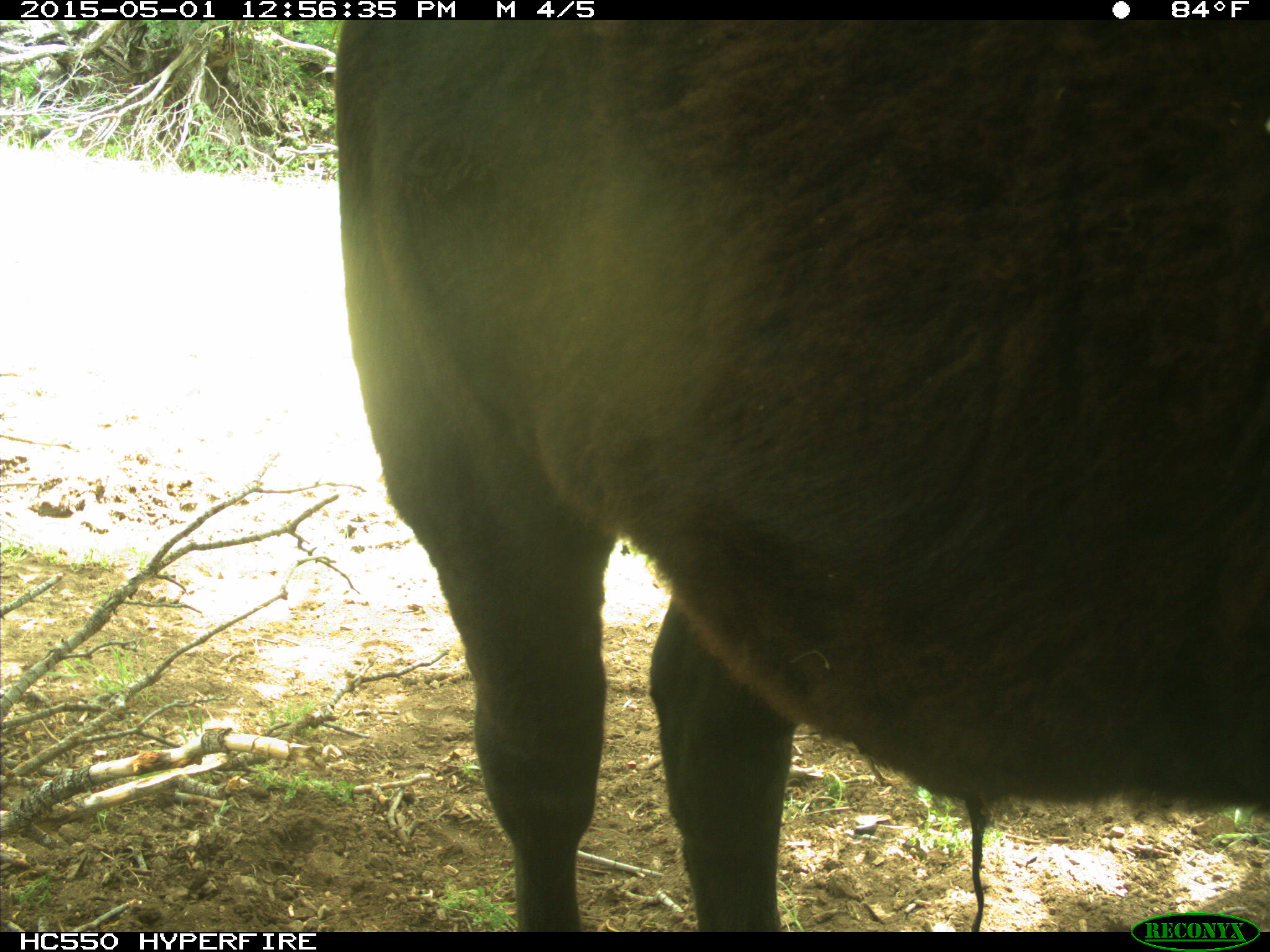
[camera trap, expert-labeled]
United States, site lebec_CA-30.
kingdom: Animalia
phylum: Chordata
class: Mammalia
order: Artiodactyla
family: Bovidae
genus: Bos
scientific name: Bos taurus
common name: domestic cow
Bos taurus (domestic cow).